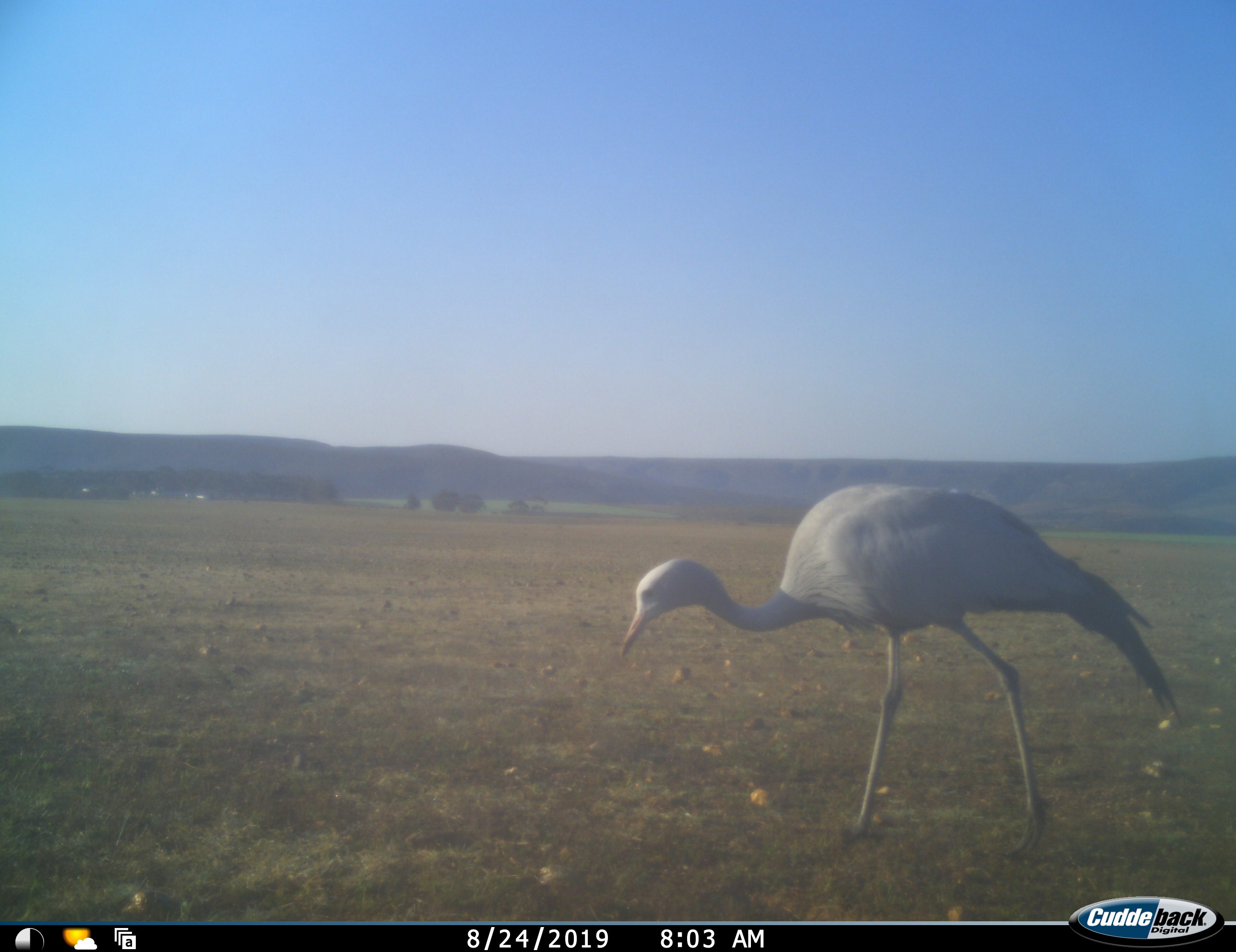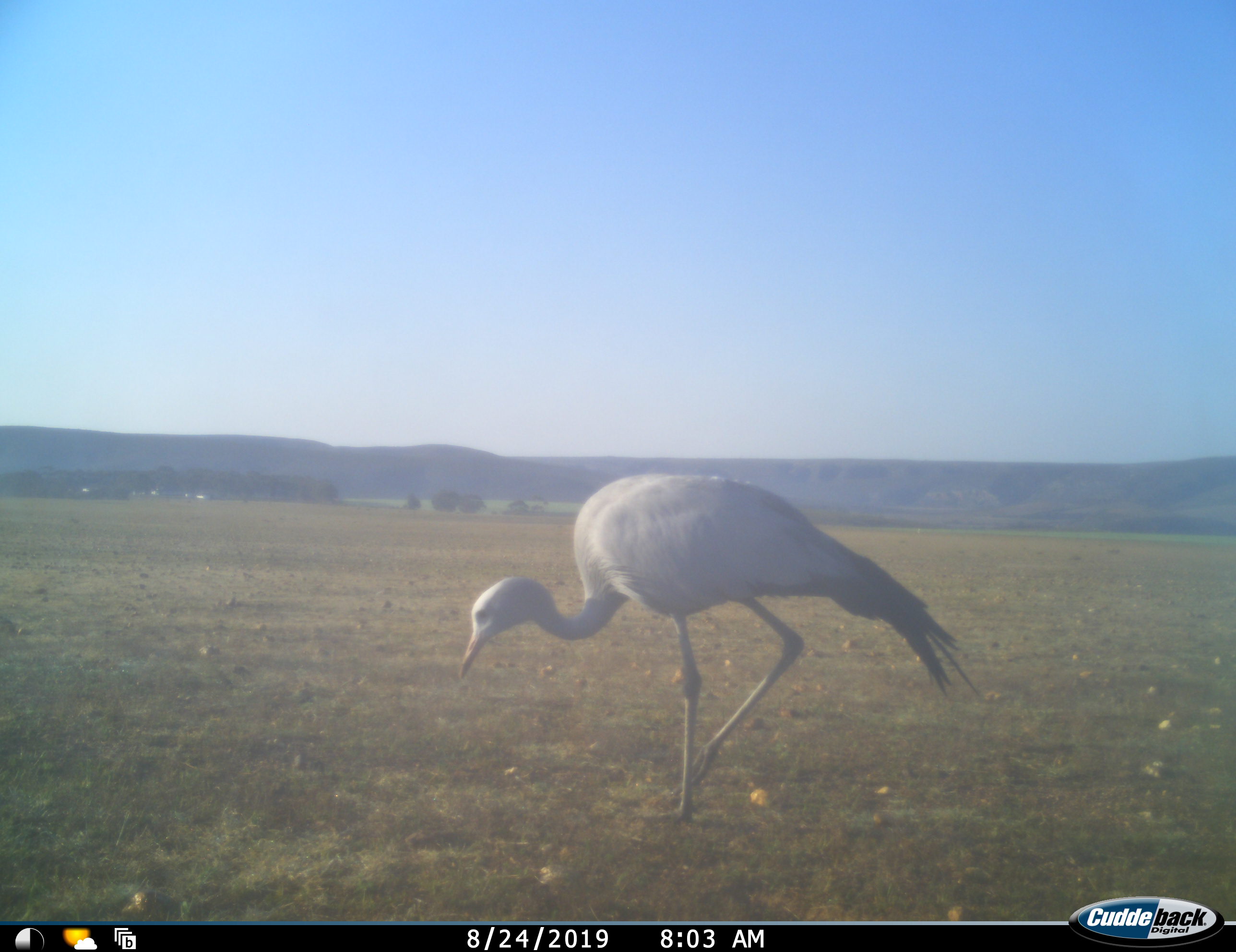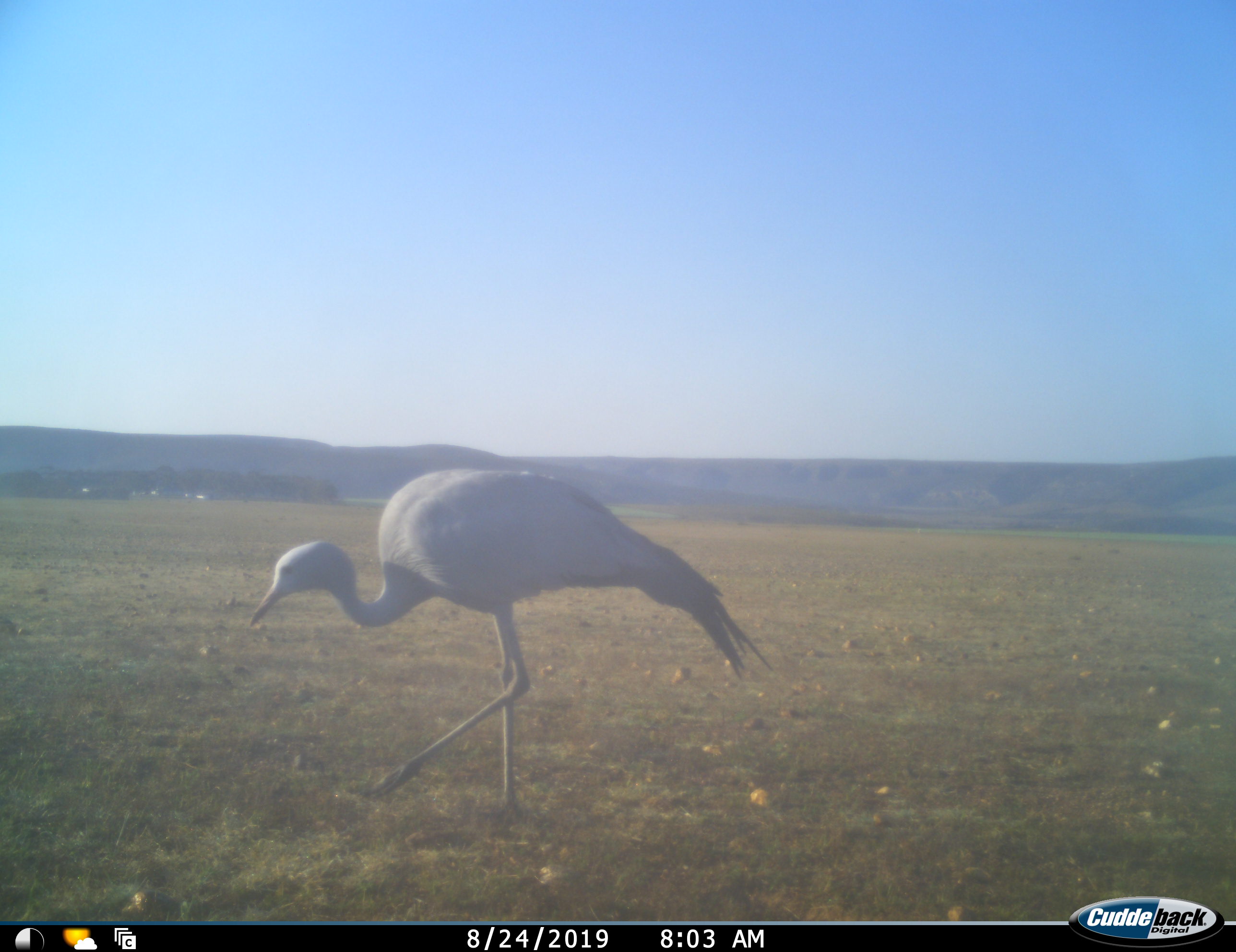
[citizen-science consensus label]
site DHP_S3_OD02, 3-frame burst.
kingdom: Animalia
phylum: Chordata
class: Aves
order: Gruiformes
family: Gruidae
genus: Anthropoides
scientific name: Anthropoides paradiseus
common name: blue crane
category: craneblue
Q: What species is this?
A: Craneblue (blue crane) (Anthropoides paradiseus).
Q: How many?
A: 1.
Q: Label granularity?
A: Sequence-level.